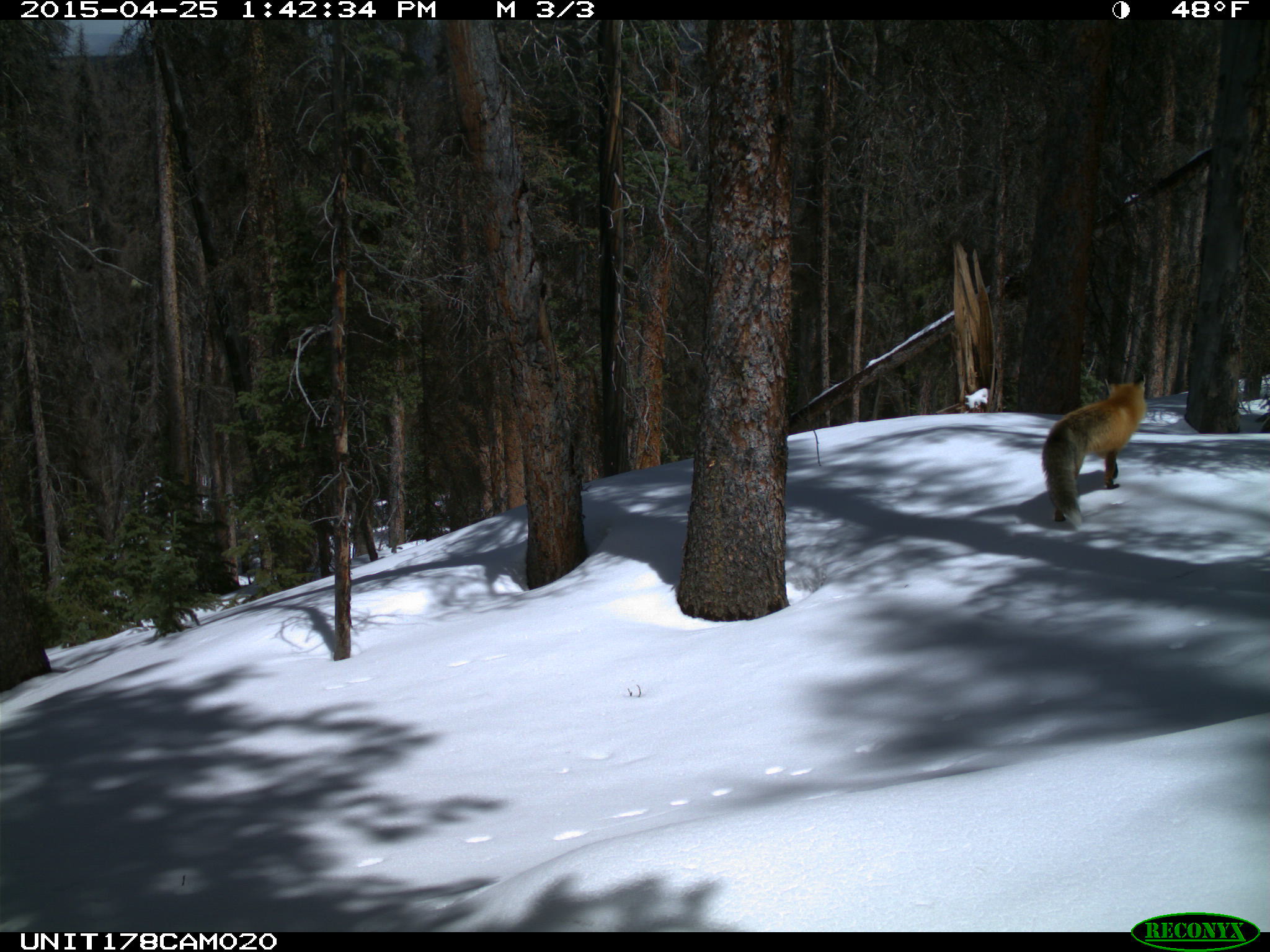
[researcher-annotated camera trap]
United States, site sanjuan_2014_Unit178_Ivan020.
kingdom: Animalia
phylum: Chordata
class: Mammalia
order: Carnivora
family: Canidae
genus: Vulpes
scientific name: Vulpes vulpes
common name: red fox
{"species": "Vulpes vulpes (red fox)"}